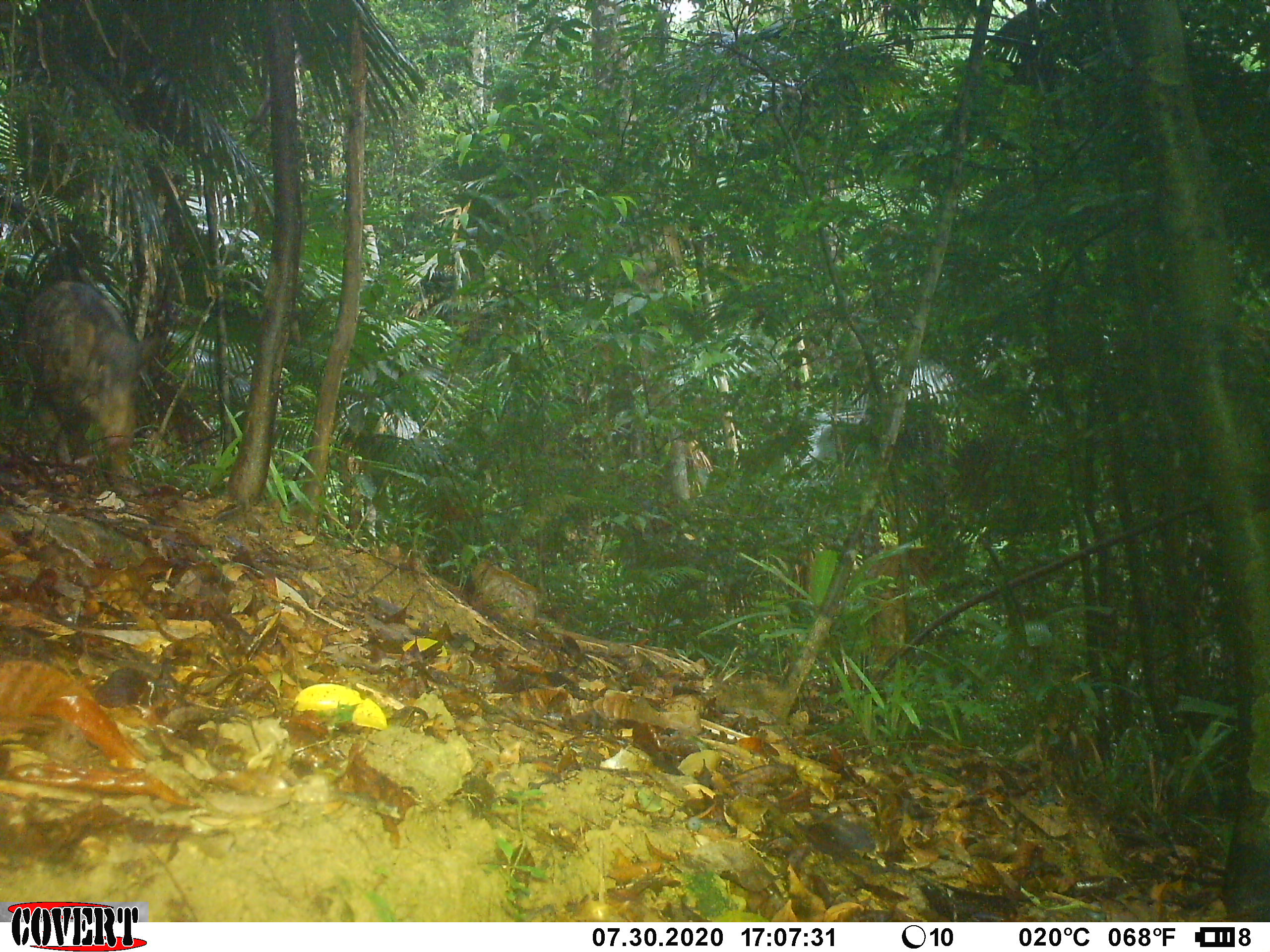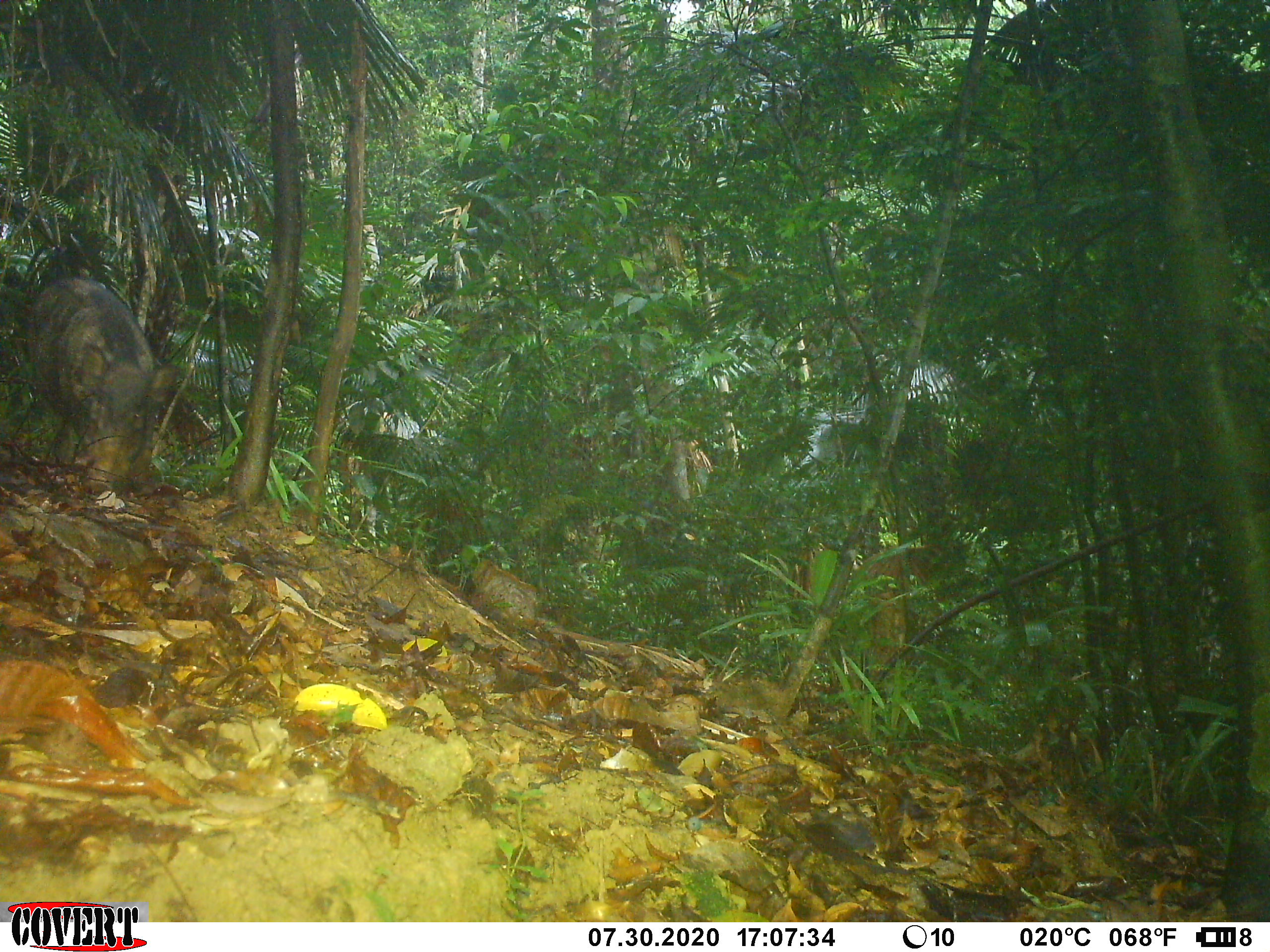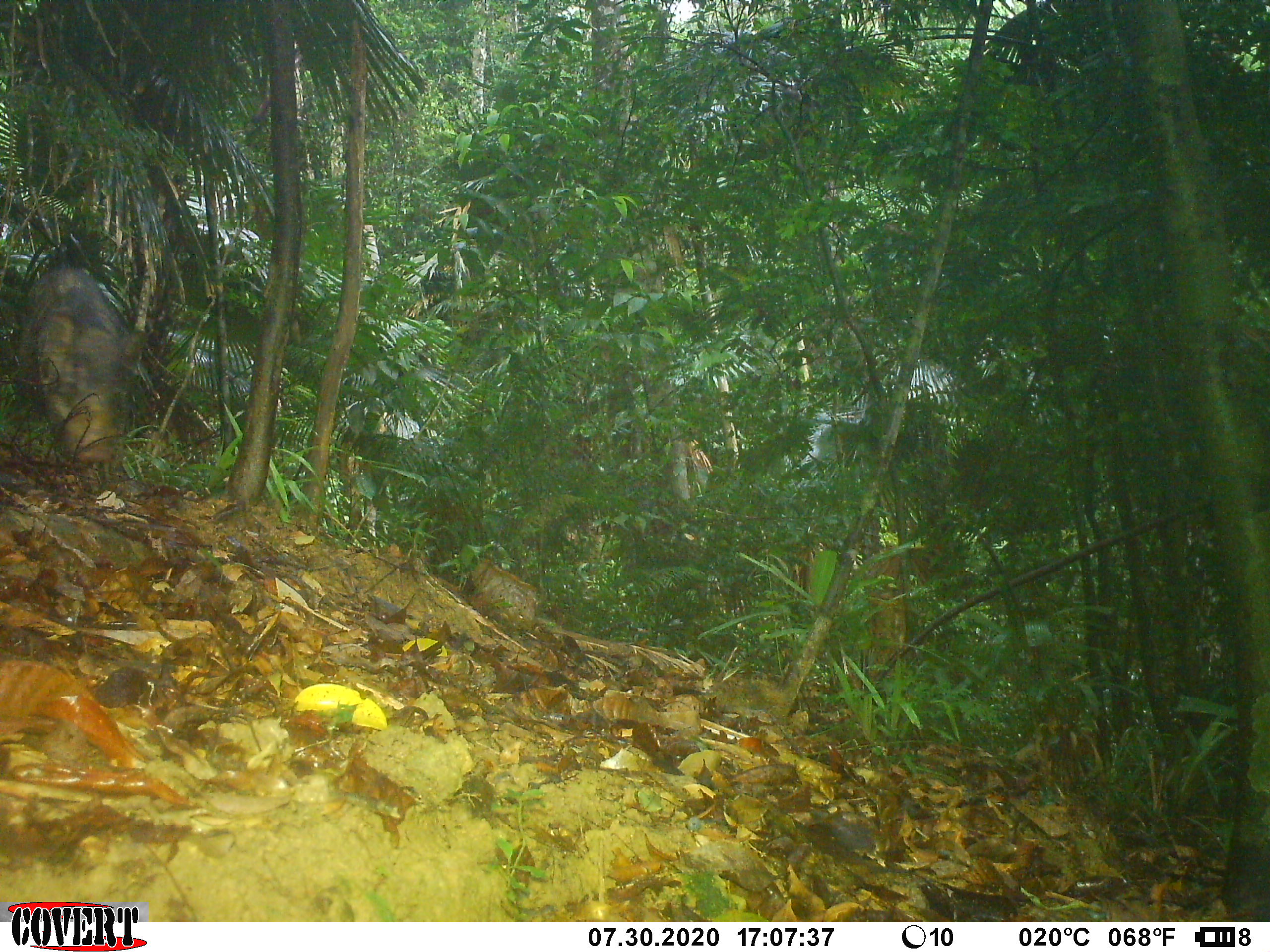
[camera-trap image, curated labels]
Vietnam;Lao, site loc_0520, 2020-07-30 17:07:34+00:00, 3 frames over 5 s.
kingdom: Animalia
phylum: Chordata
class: Mammalia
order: Artiodactyla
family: Suidae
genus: Sus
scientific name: Sus scrofa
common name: eurasian wild pig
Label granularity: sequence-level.